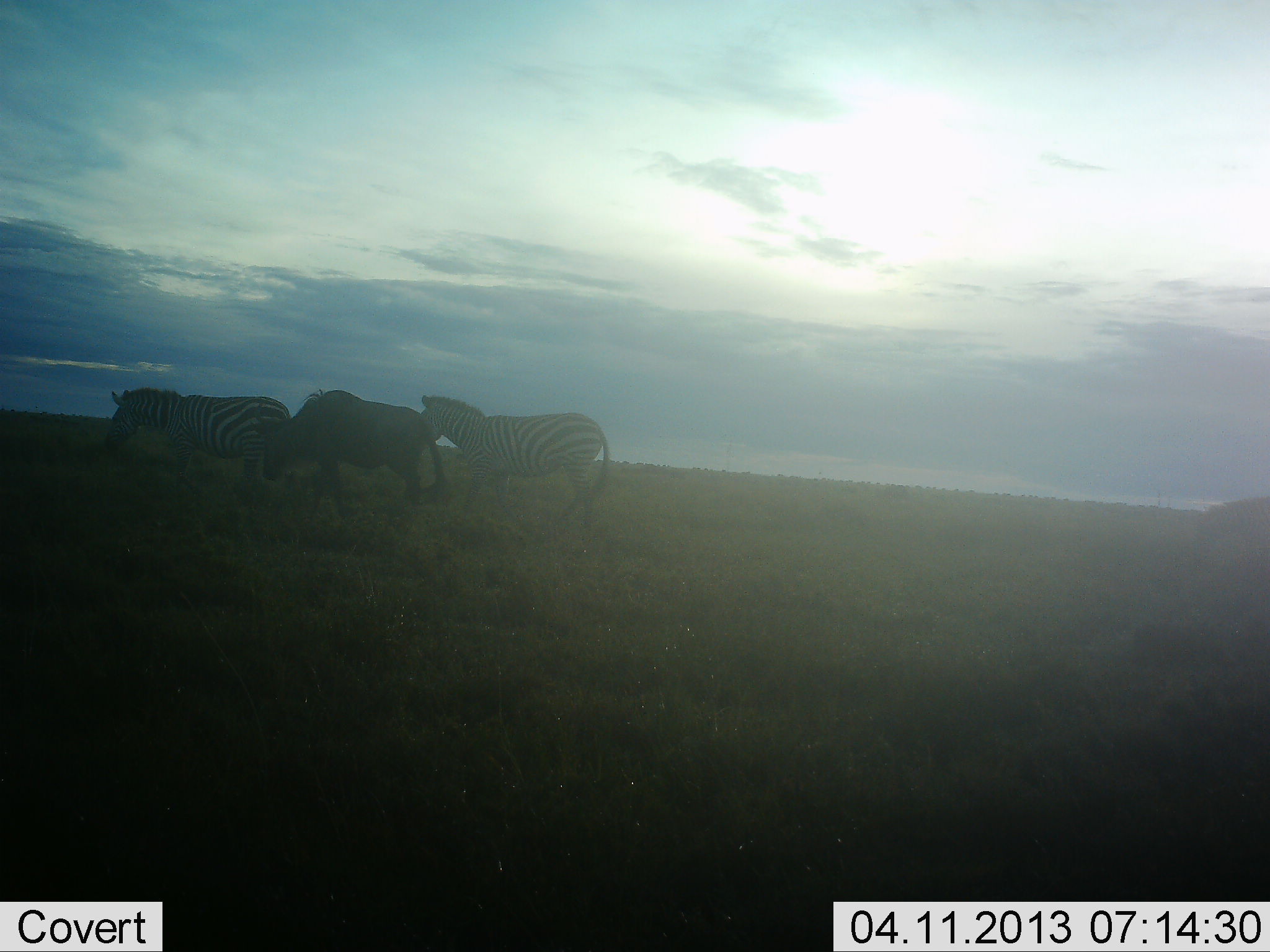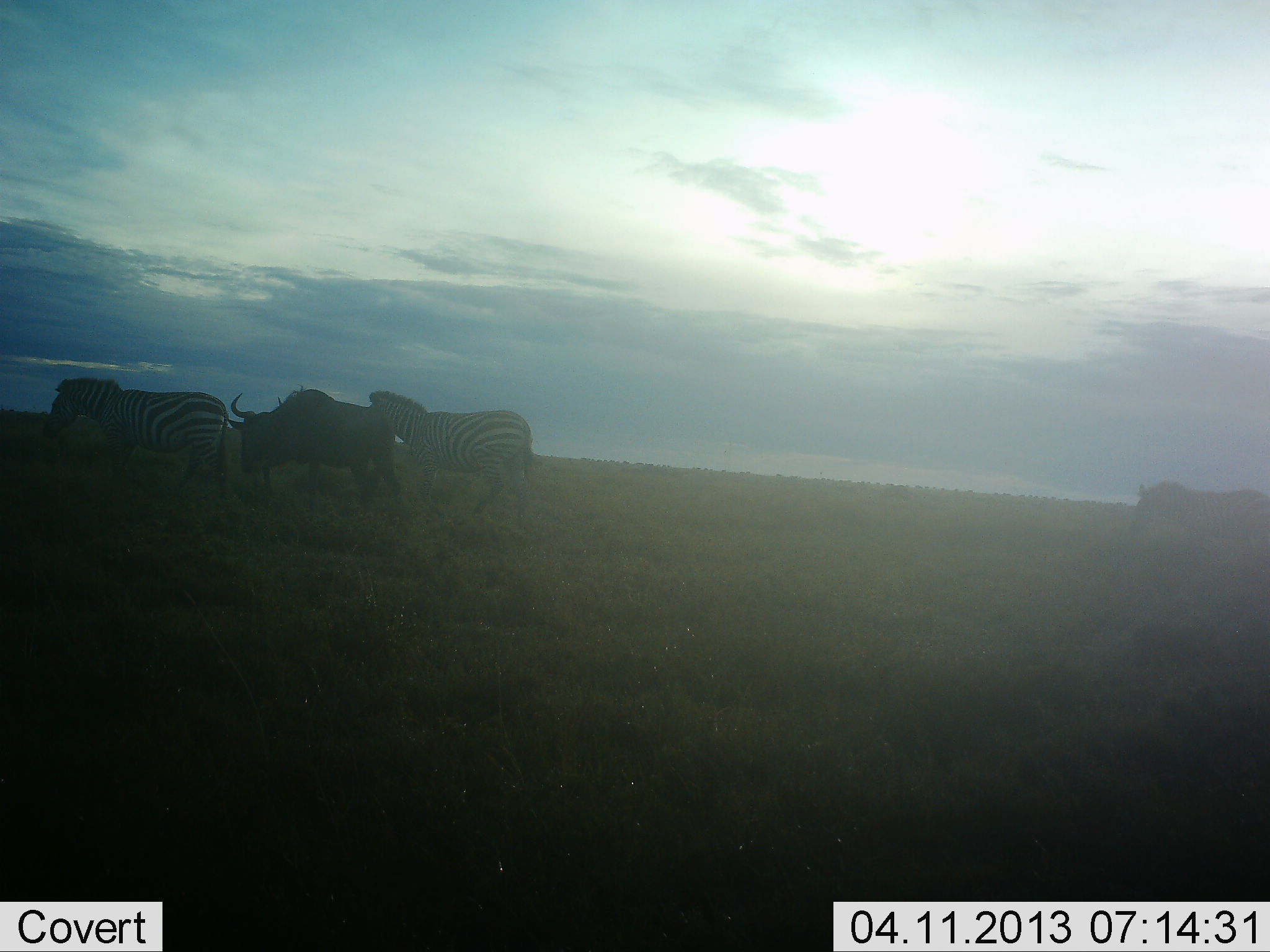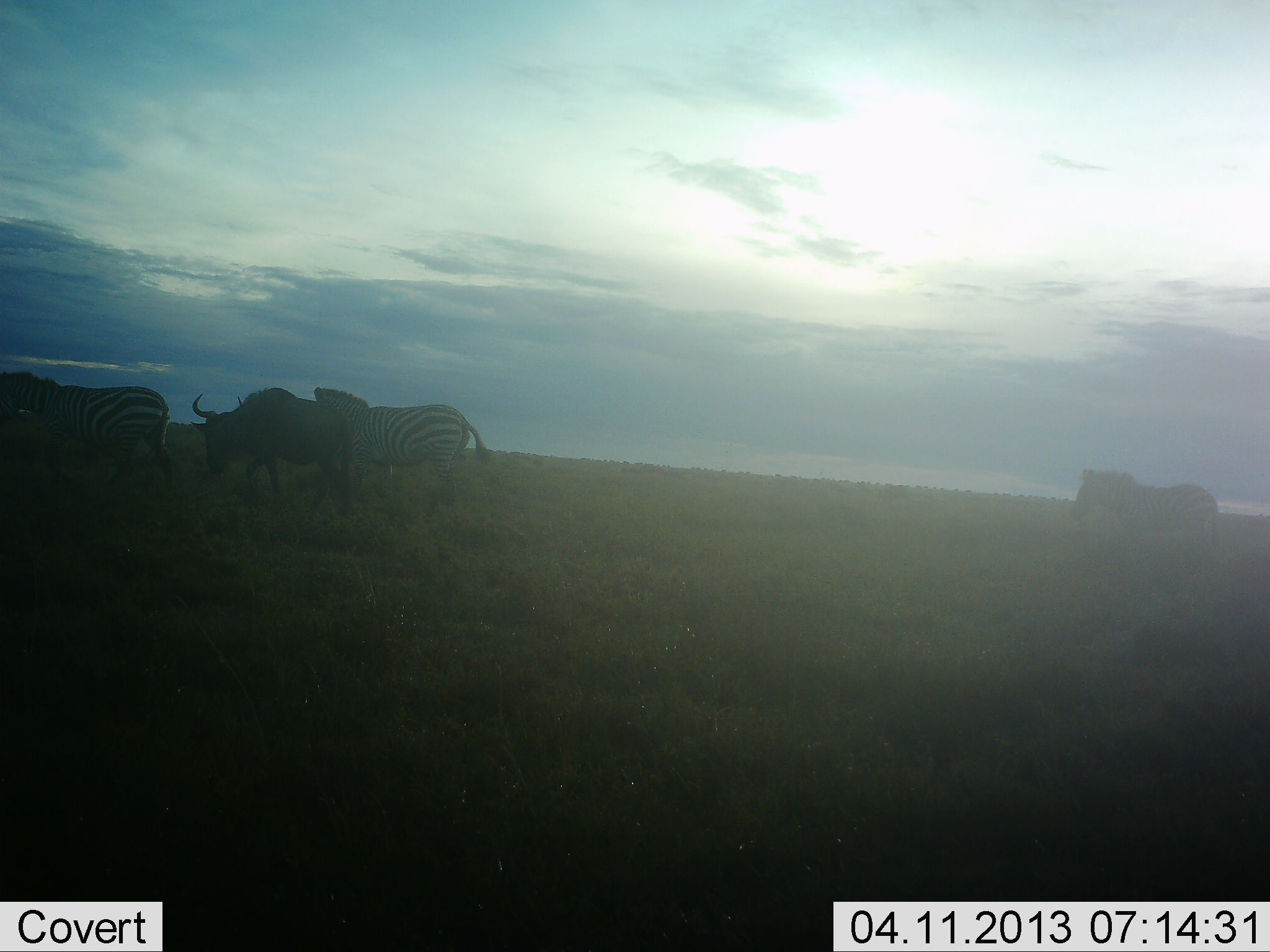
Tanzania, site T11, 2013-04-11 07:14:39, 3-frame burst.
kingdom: Animalia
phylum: Chordata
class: Mammalia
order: Artiodactyla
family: Bovidae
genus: Connochaetes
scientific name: Connochaetes taurinus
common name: blue wildebeest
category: wildebeest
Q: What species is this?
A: Wildebeest (blue wildebeest) (Connochaetes taurinus).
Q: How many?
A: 1.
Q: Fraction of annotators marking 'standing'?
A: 0%.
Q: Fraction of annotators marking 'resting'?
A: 0%.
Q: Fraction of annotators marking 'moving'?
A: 100%.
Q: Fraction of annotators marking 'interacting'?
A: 0%.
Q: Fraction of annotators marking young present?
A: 0%.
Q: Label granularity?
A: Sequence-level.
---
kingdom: Animalia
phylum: Chordata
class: Mammalia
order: Perissodactyla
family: Equidae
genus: Equus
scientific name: Equus quagga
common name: plains zebra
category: zebra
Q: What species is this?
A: Zebra (plains zebra) (Equus quagga).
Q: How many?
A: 3.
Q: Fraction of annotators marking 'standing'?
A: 0%.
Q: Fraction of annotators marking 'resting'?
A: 0%.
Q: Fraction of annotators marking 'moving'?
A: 100%.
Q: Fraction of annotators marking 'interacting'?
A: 0%.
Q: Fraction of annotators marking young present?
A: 0%.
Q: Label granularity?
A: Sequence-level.